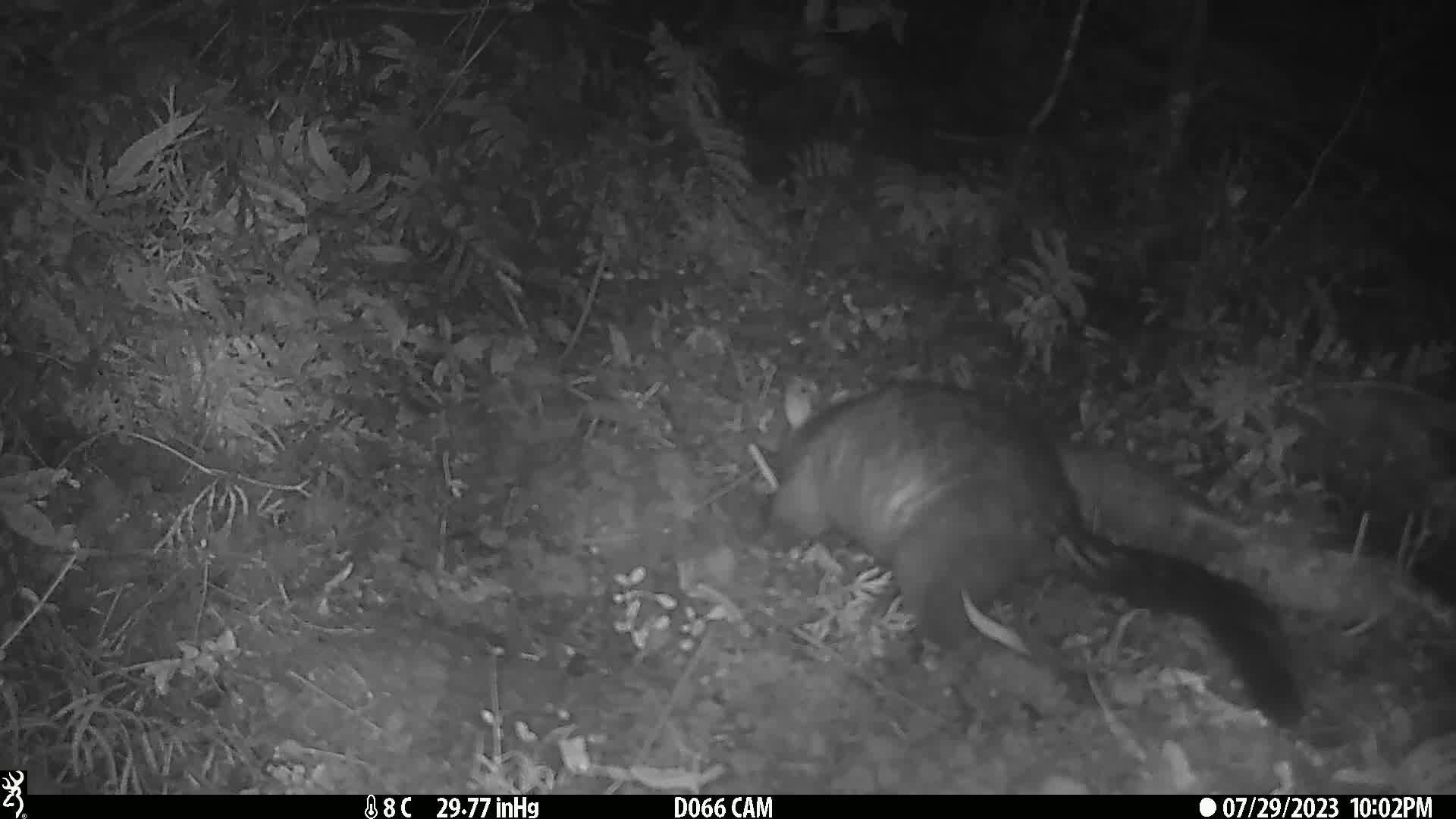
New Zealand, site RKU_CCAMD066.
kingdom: Animalia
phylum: Chordata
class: Mammalia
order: Diprotodontia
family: Phalangeridae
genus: Trichosurus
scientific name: Trichosurus vulpecula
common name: common brushtail possum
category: possum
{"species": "possum (common brushtail possum) (Trichosurus vulpecula)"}